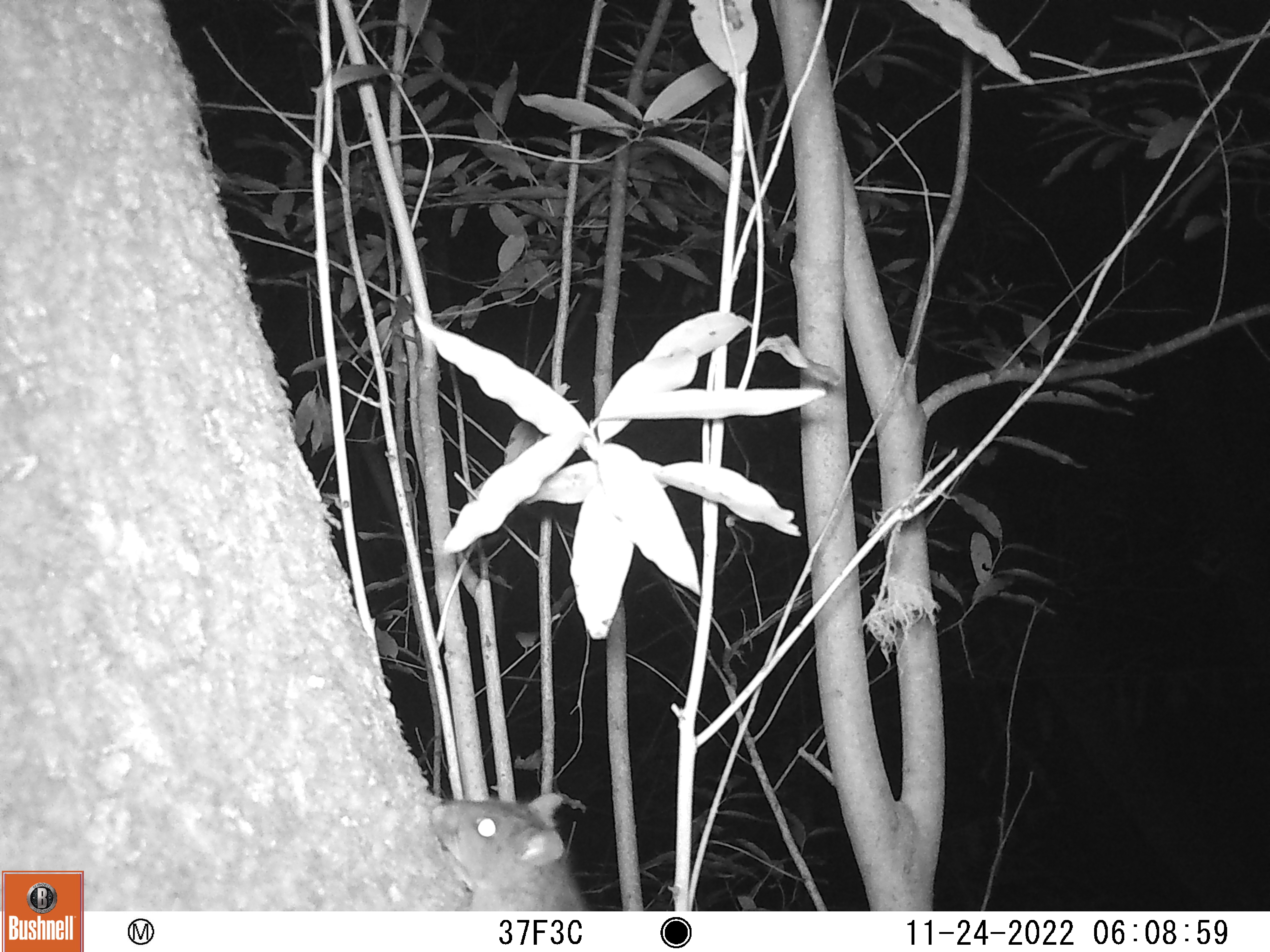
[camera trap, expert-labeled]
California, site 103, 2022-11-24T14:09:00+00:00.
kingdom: Animalia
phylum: Chordata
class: Mammalia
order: Rodentia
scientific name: Rodentia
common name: mouse or rat